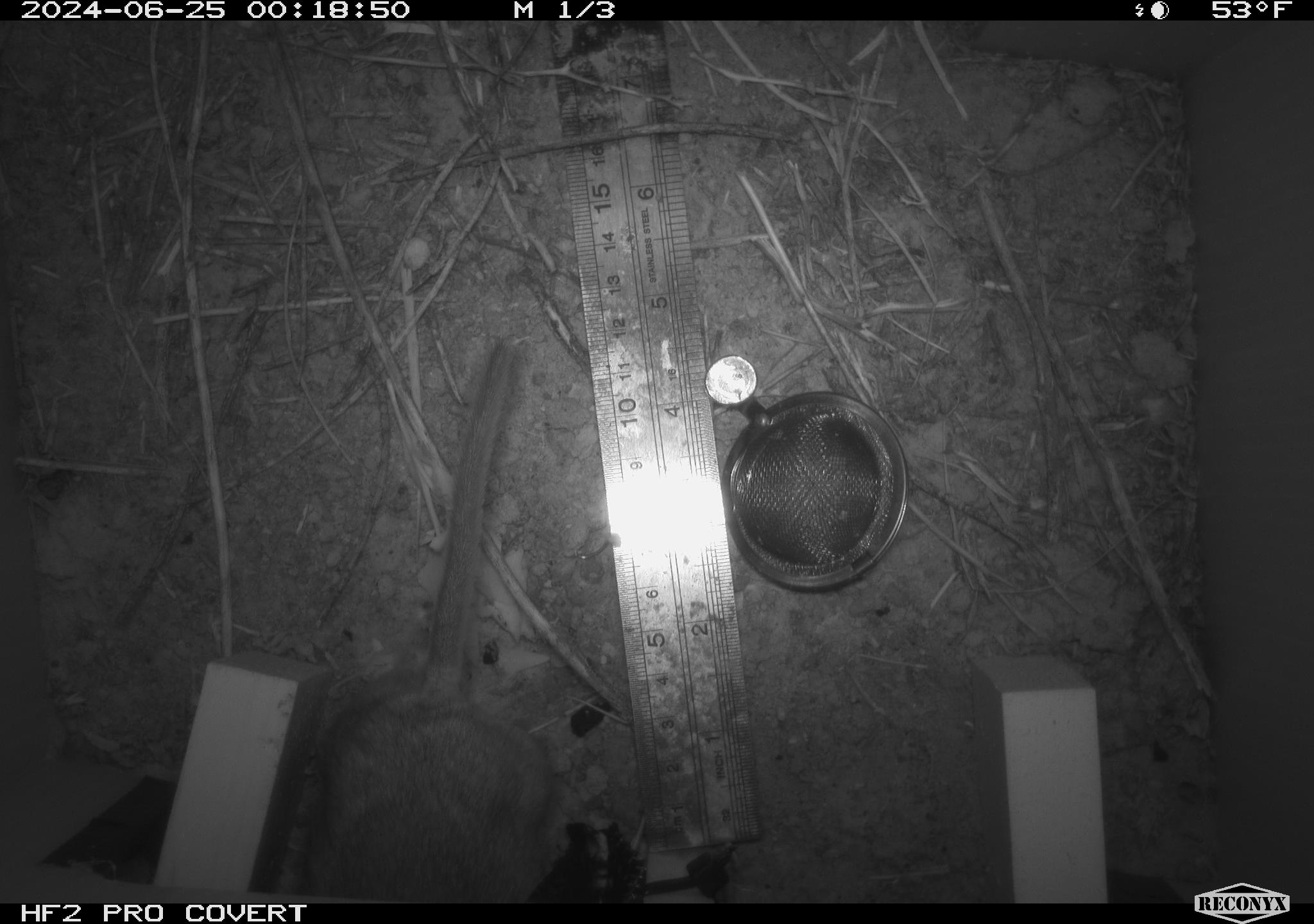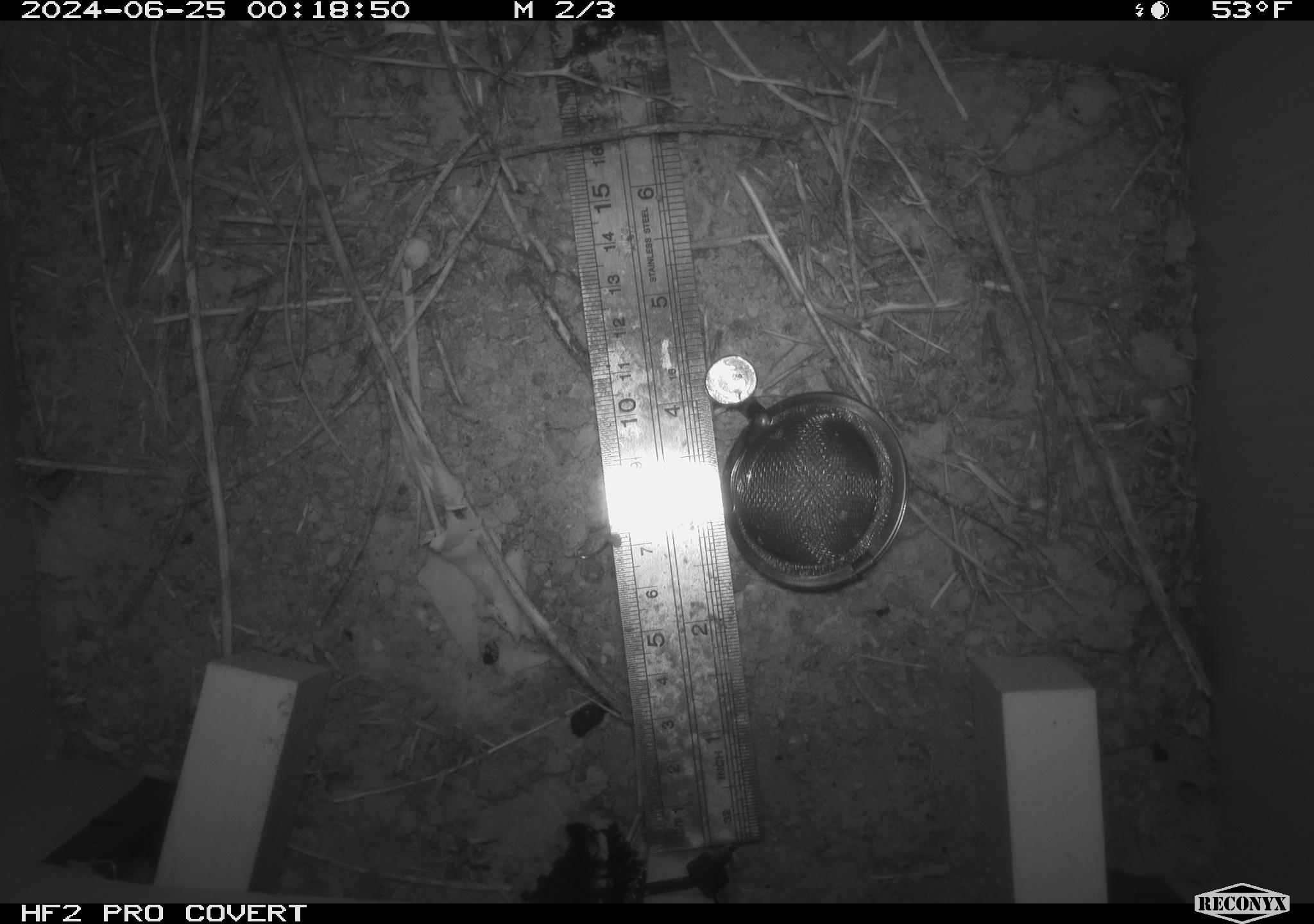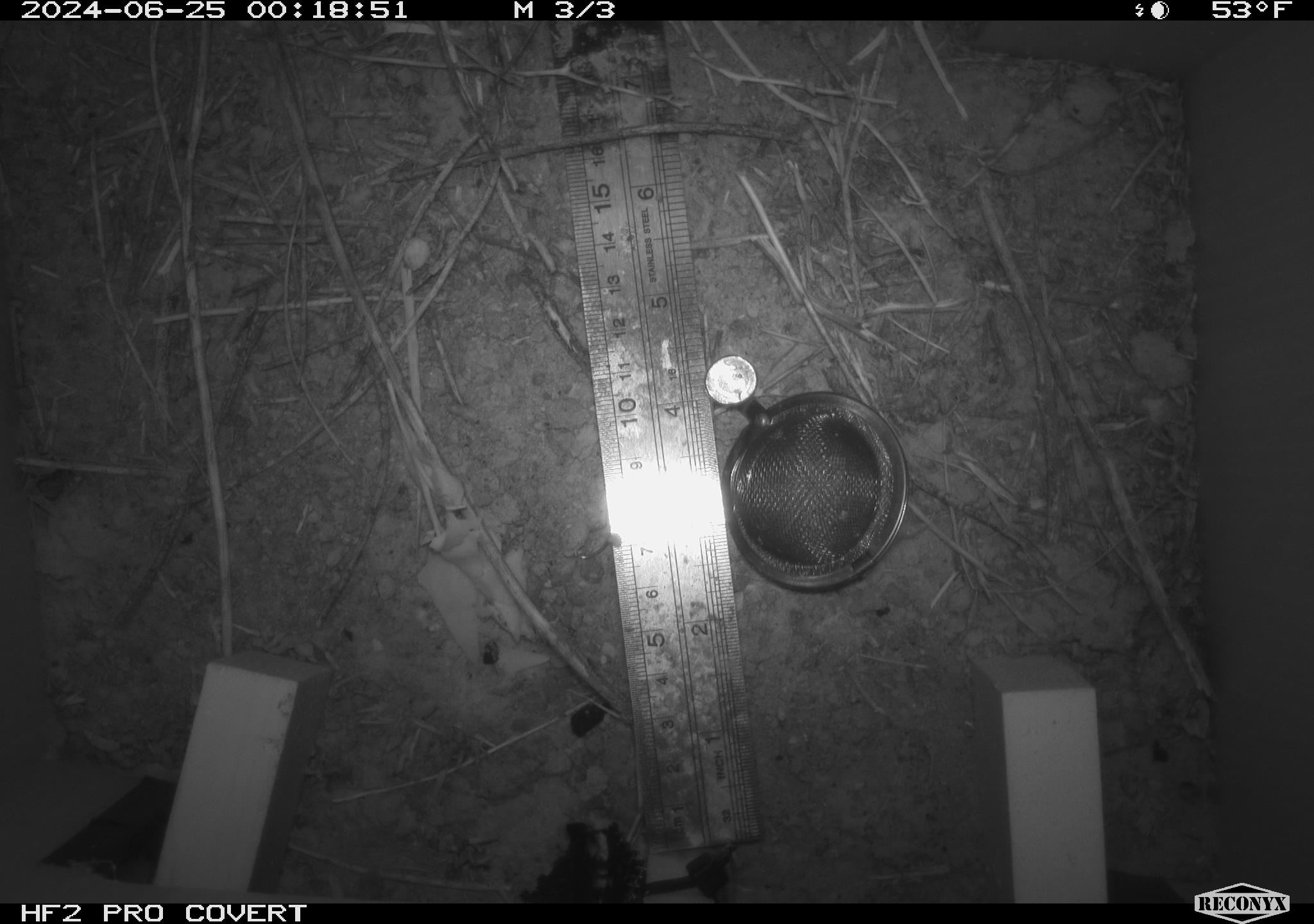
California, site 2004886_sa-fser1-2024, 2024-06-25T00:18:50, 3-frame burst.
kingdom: Animalia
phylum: Chordata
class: Mammalia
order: Rodentia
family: Cricetidae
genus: Neotoma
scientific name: Neotoma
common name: pack rat or woodrat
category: neotoma species